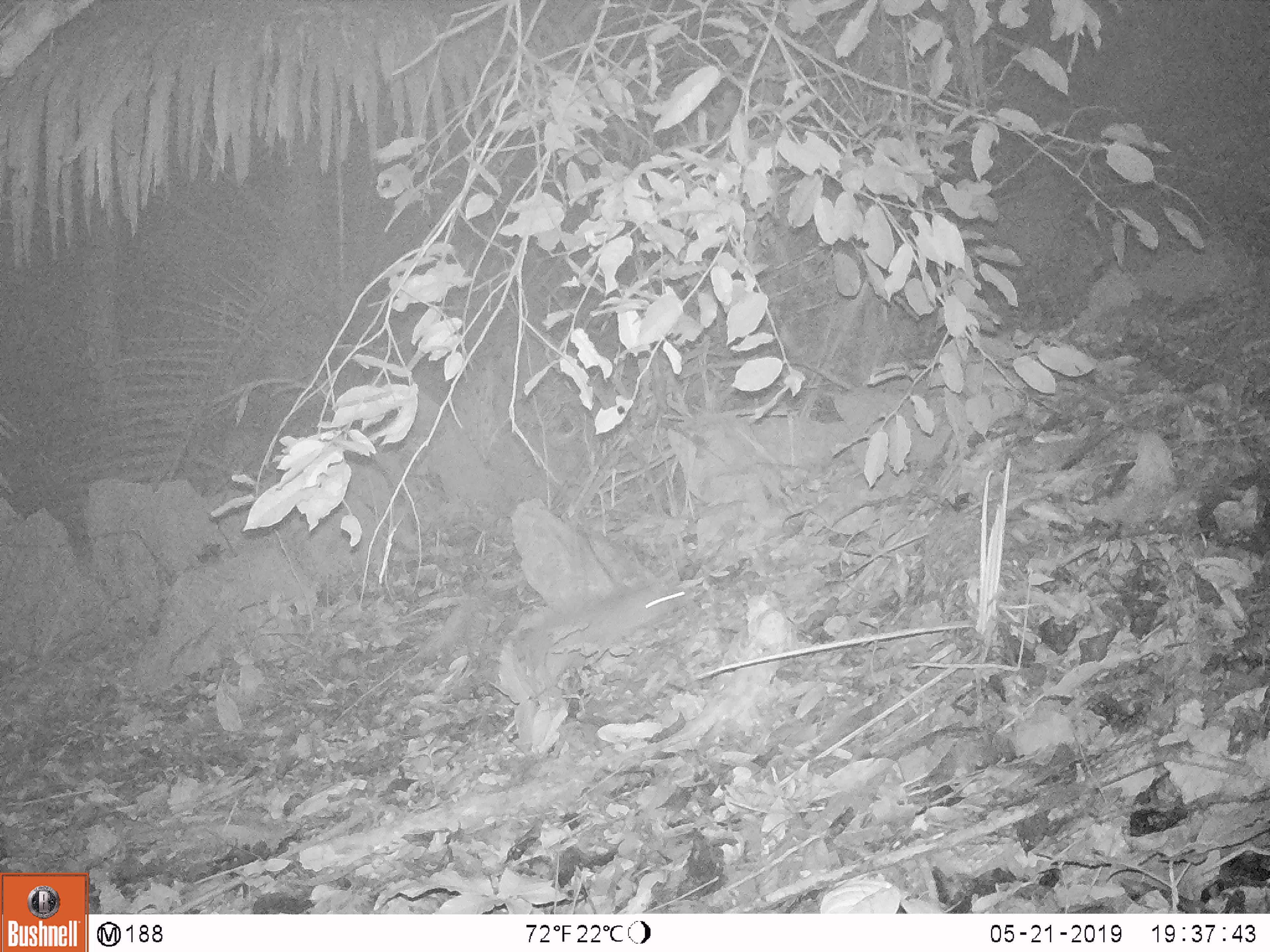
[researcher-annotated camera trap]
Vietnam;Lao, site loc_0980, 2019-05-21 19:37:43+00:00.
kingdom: Animalia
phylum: Chordata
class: Mammalia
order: Rodentia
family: Muridae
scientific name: Muridae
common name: old-world mice and rats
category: unidentified murid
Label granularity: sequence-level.